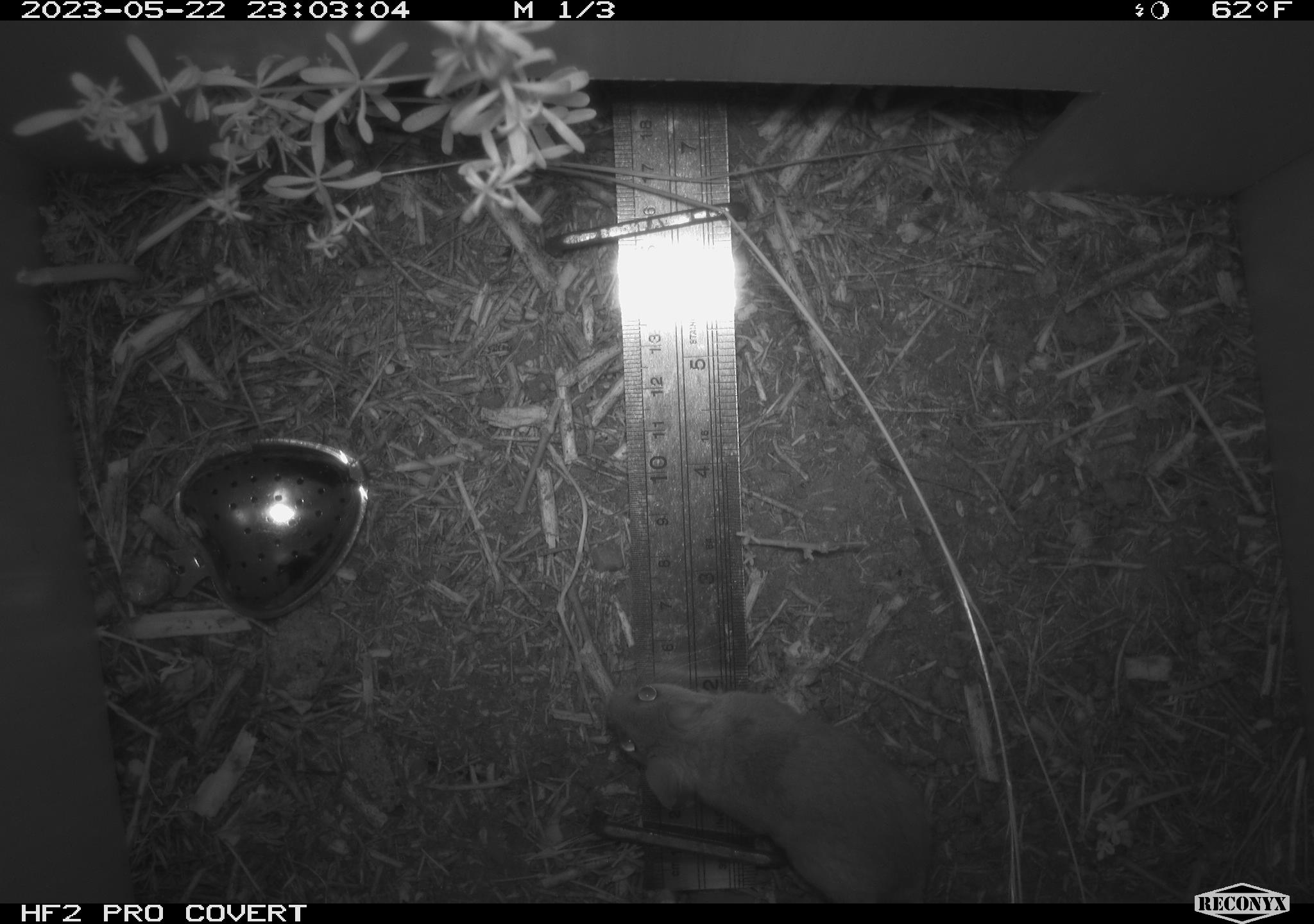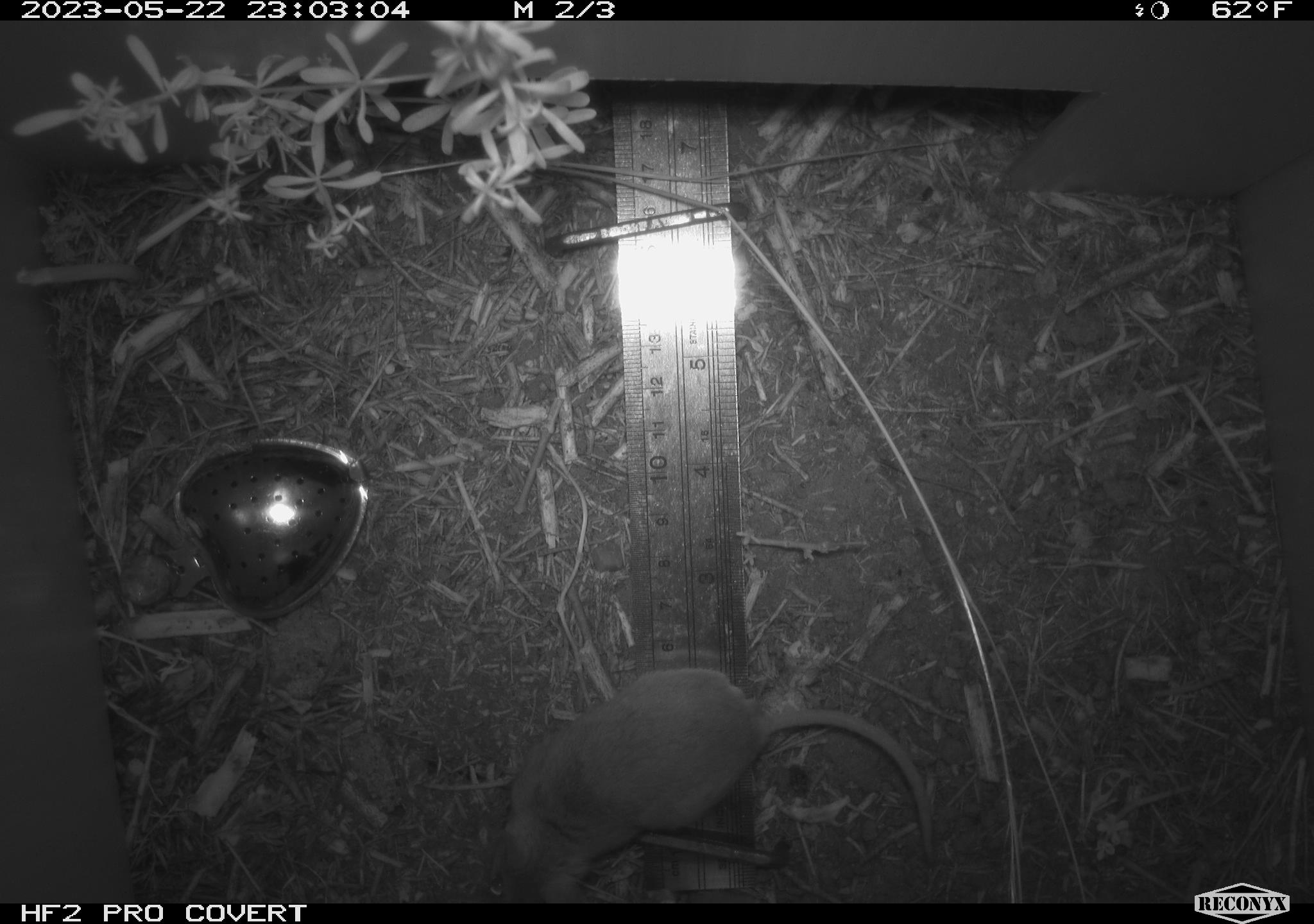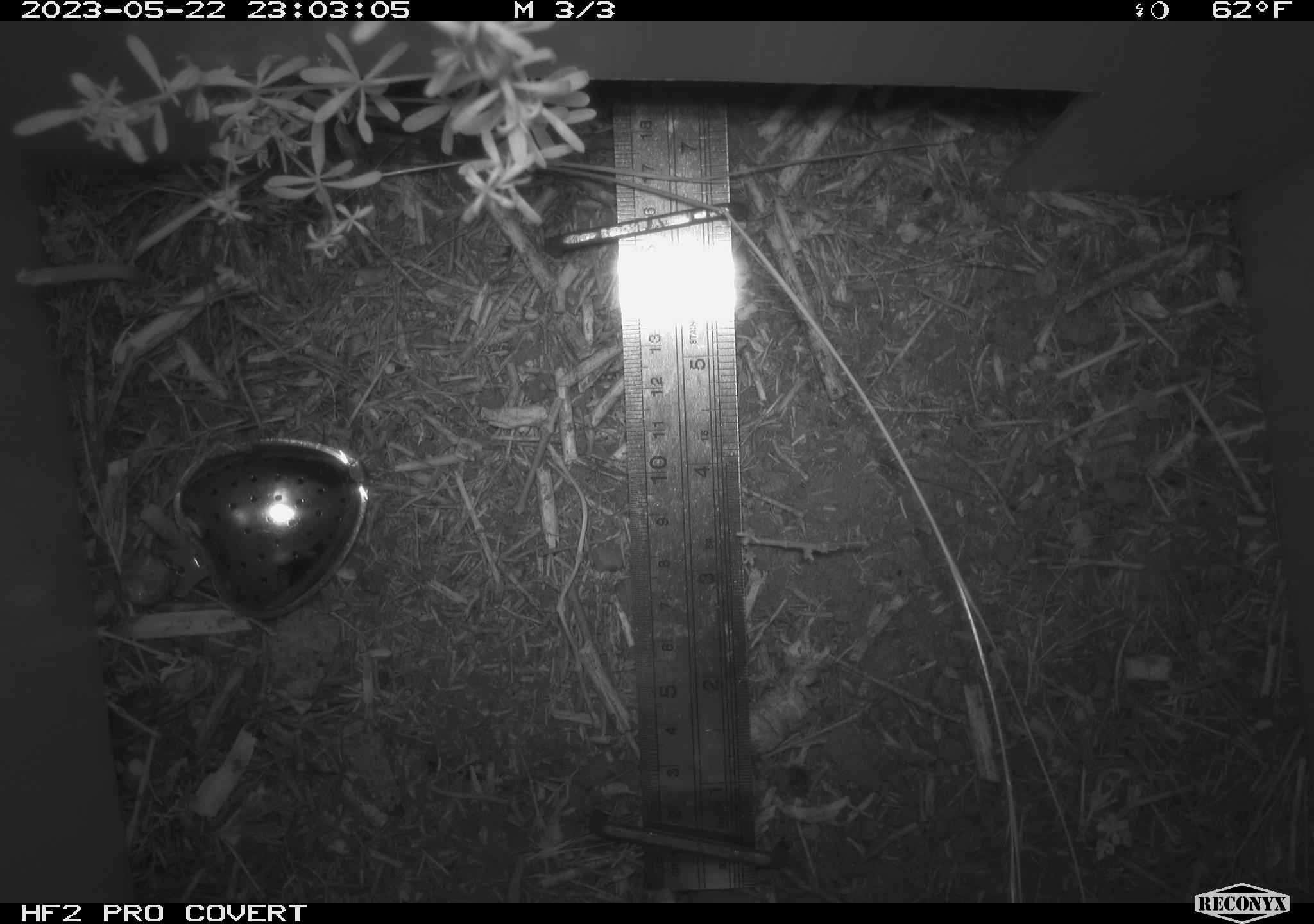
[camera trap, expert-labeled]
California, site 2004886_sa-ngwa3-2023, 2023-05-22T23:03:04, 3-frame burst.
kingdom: Animalia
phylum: Chordata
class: Mammalia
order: Rodentia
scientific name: Rodentia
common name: mouse species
Mouse species (Rodentia).